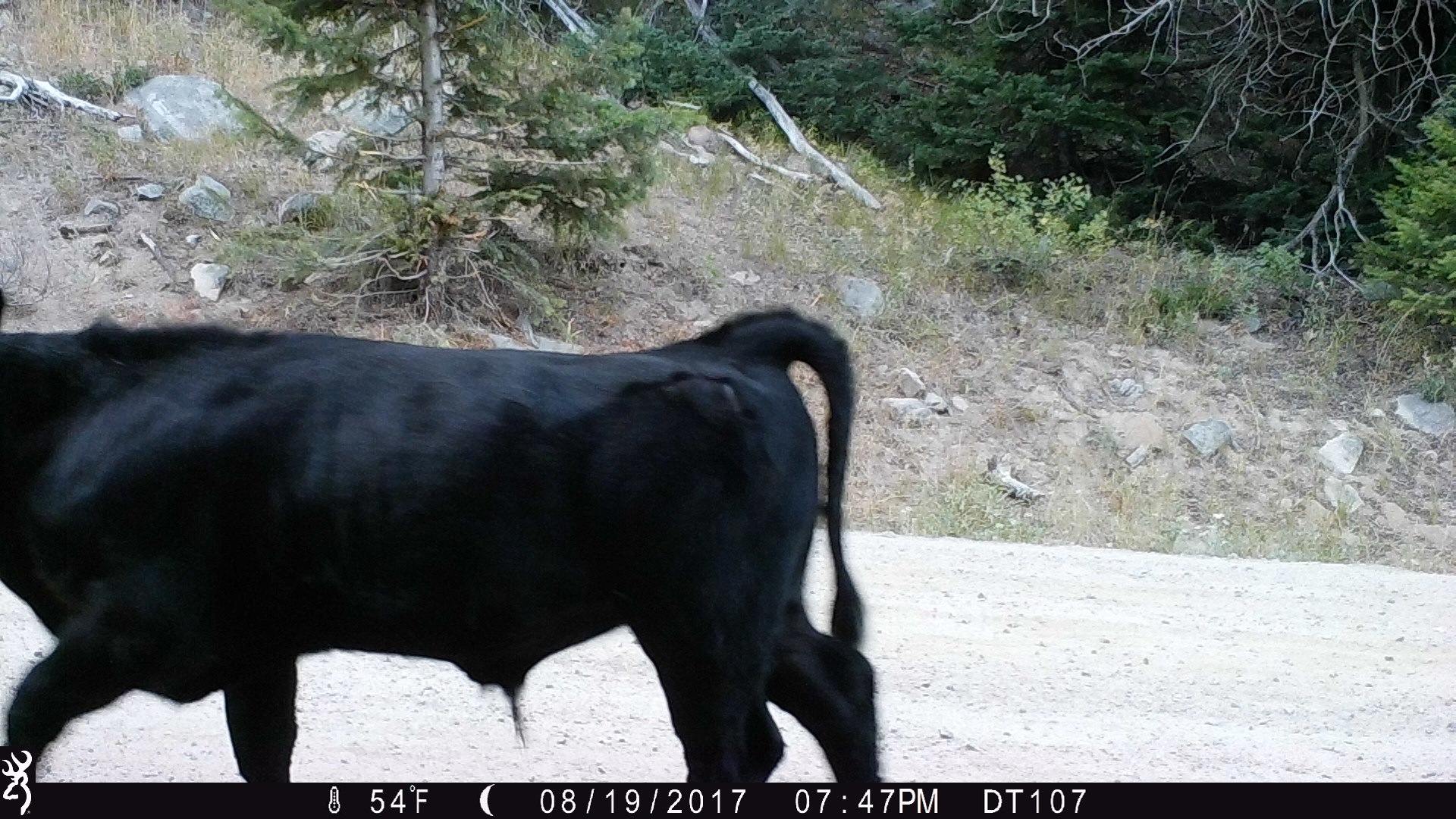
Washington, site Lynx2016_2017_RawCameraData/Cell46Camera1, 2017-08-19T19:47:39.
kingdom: Animalia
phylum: Chordata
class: Mammalia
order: Artiodactyla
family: Bovidae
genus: Bos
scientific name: Bos taurus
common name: domestic cattle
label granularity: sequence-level